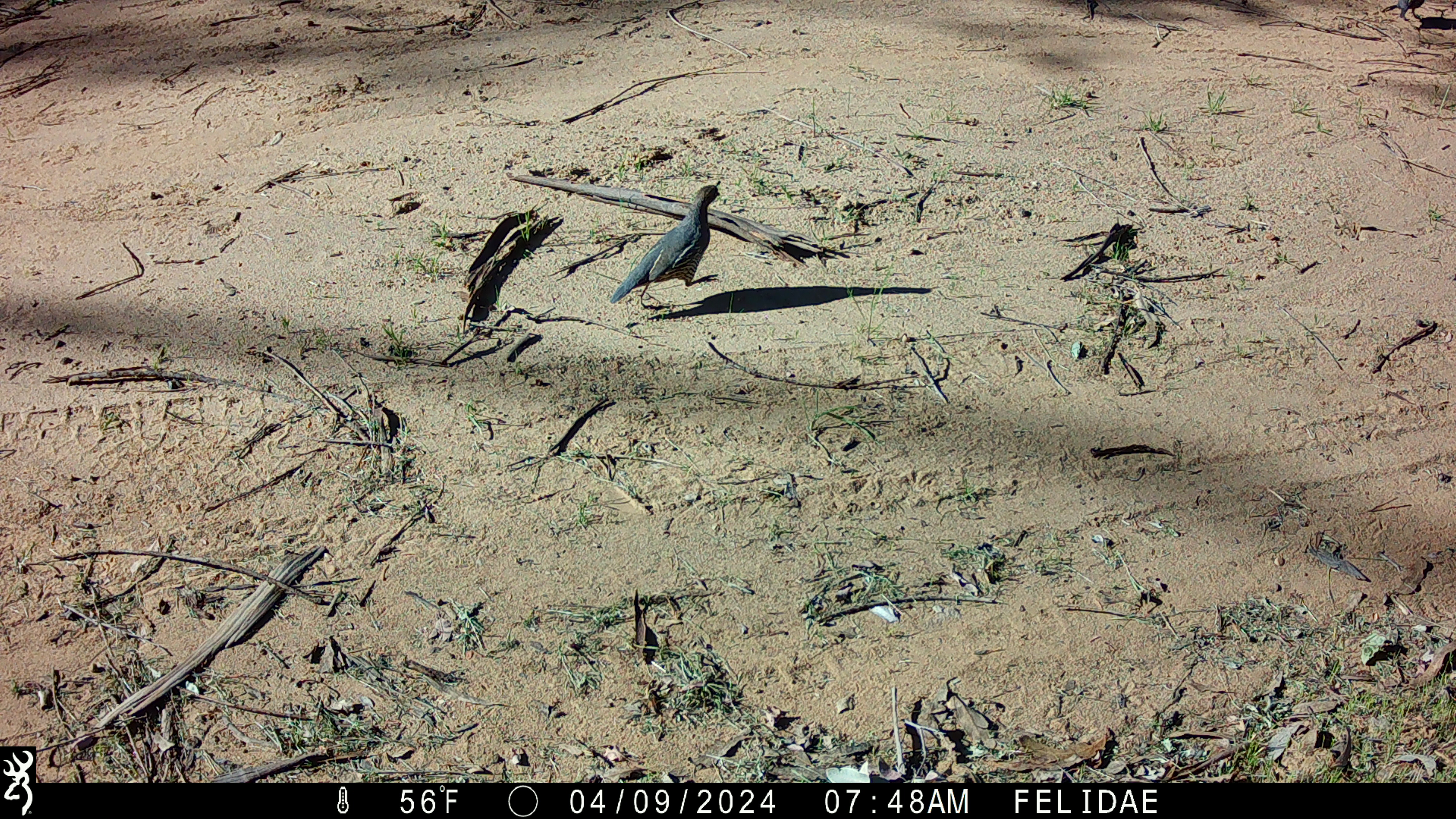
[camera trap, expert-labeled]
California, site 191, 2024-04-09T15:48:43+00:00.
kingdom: Animalia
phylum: Chordata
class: Aves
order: Galliformes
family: Odontophoridae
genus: Callipepla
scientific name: Callipepla californica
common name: california quail